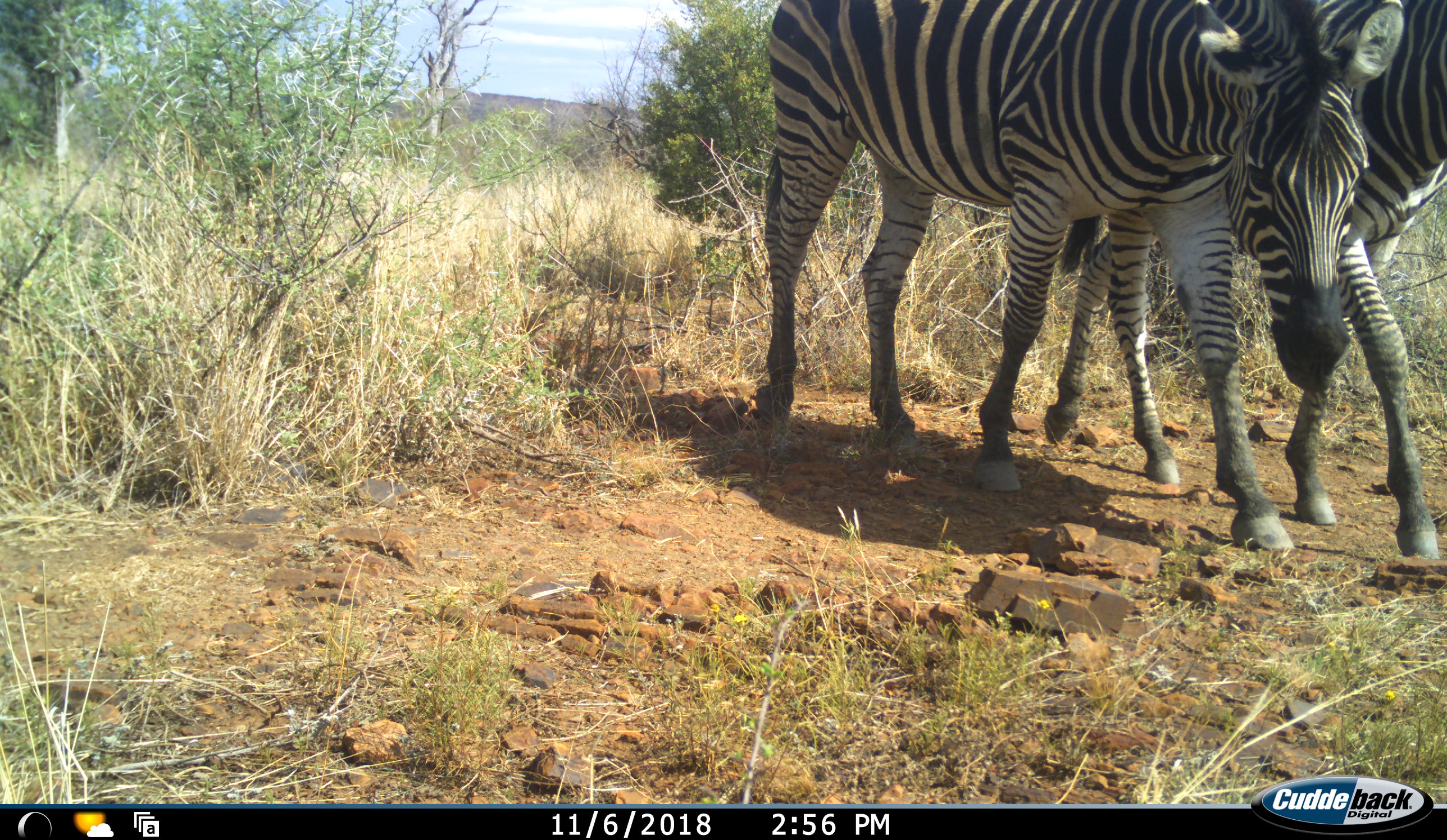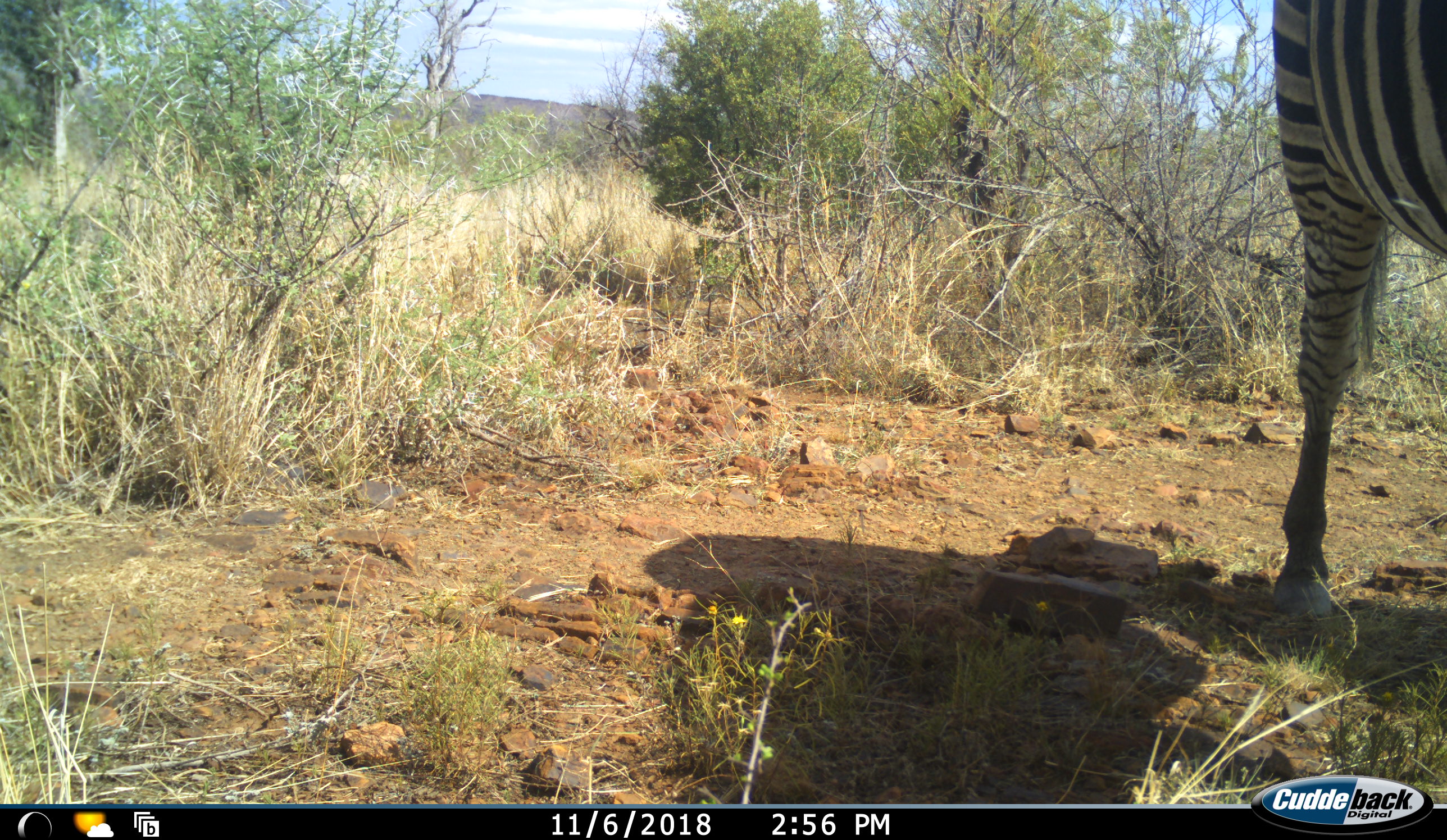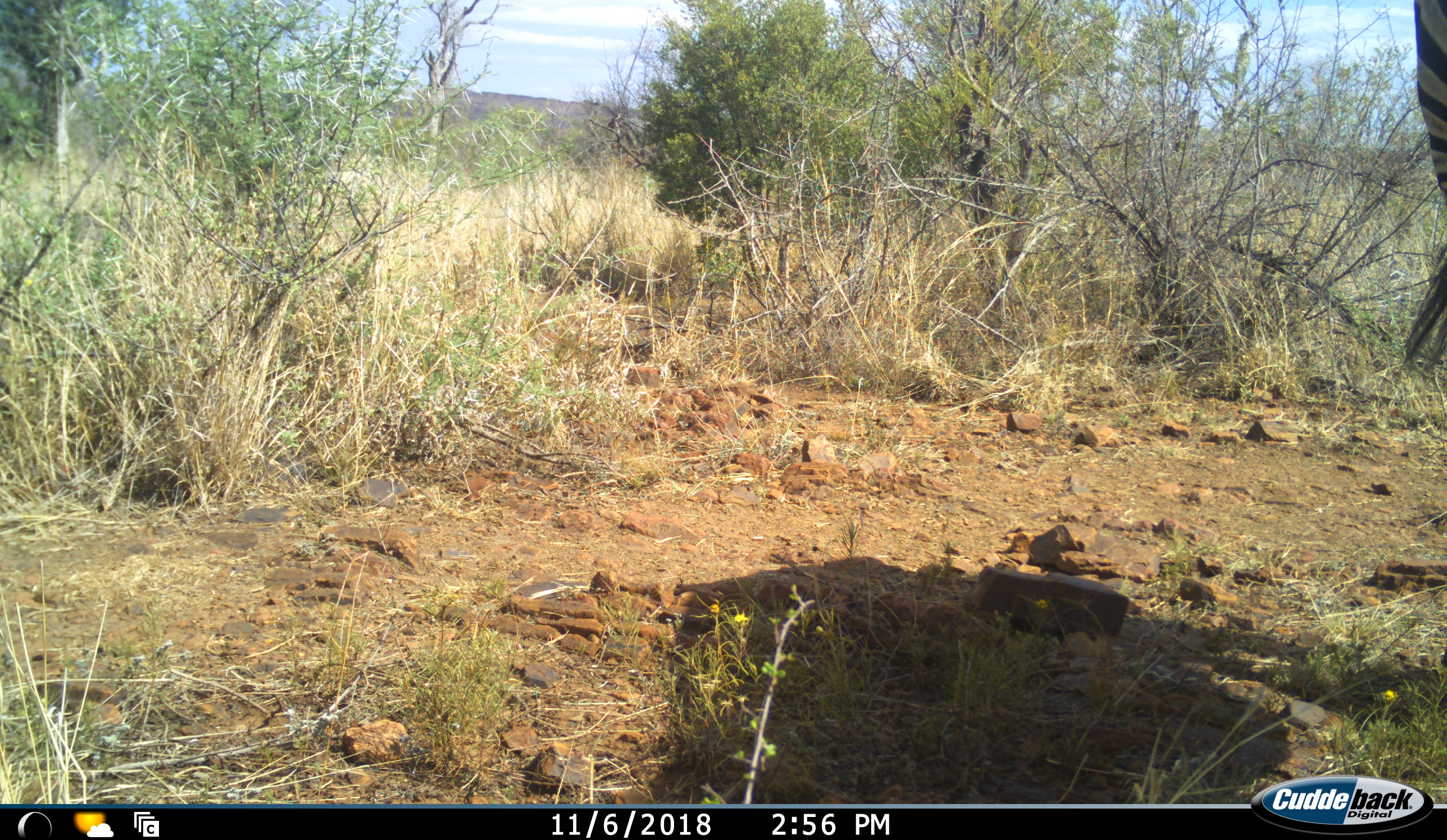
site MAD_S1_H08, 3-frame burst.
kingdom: Animalia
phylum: Chordata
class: Mammalia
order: Perissodactyla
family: Equidae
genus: Equus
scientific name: Equus quagga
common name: plains zebra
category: zebraplains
Zebraplains (plains zebra) (Equus quagga), count 2. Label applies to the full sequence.